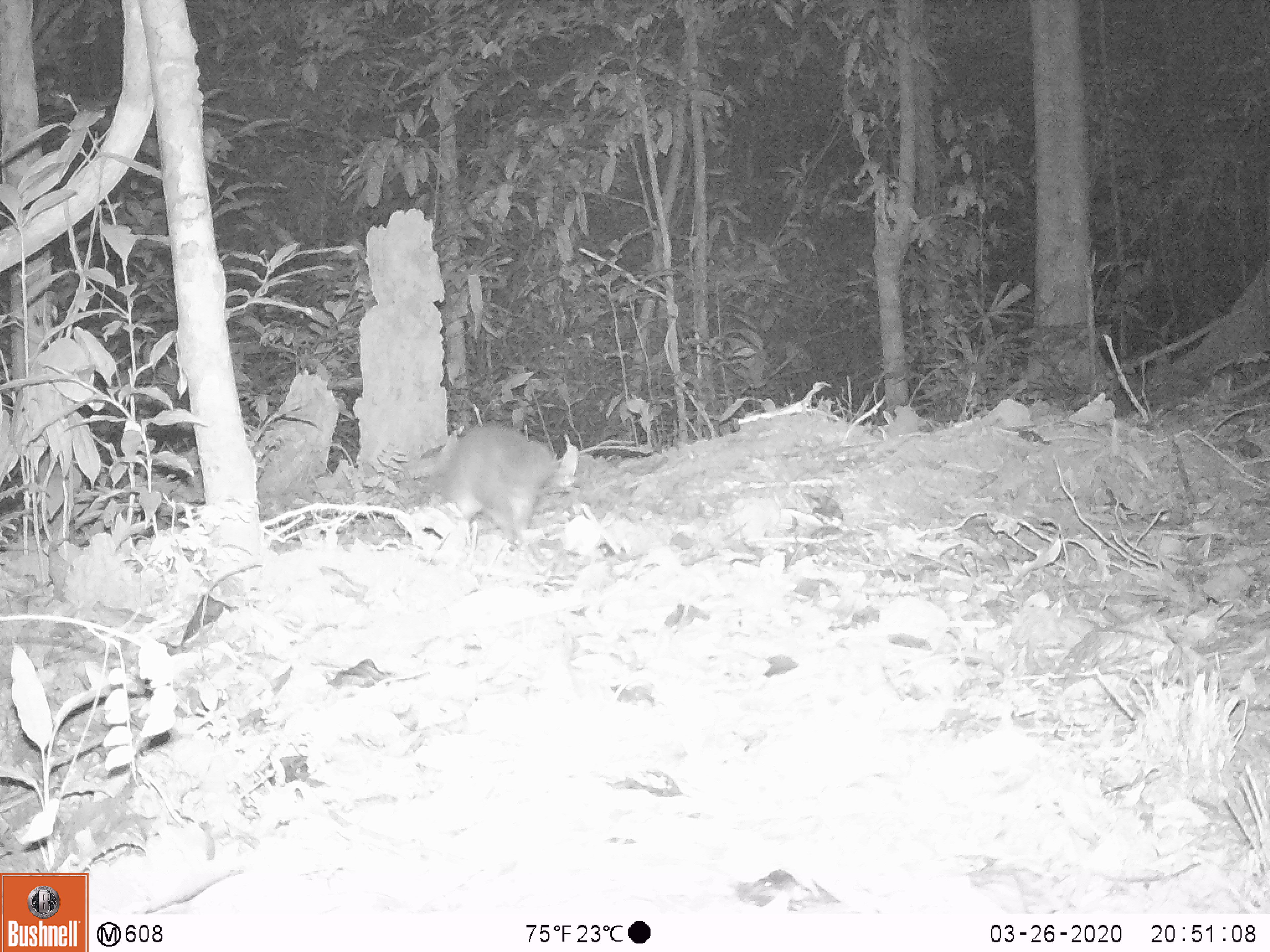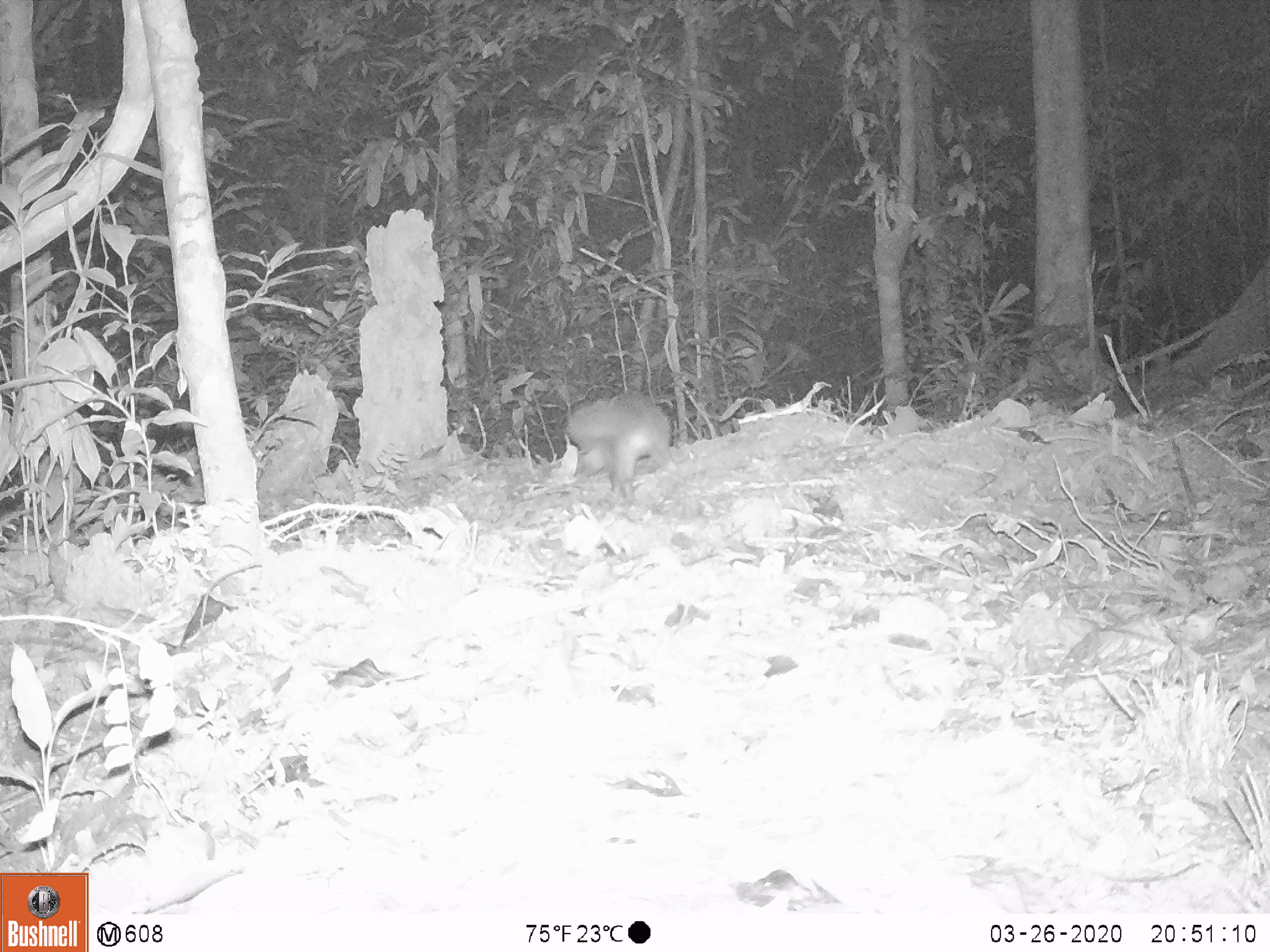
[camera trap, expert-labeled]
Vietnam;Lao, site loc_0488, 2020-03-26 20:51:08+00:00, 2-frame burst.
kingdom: Animalia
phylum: Chordata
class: Mammalia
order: Carnivora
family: Mustelidae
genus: Melogale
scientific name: Melogale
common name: ferret badger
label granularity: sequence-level